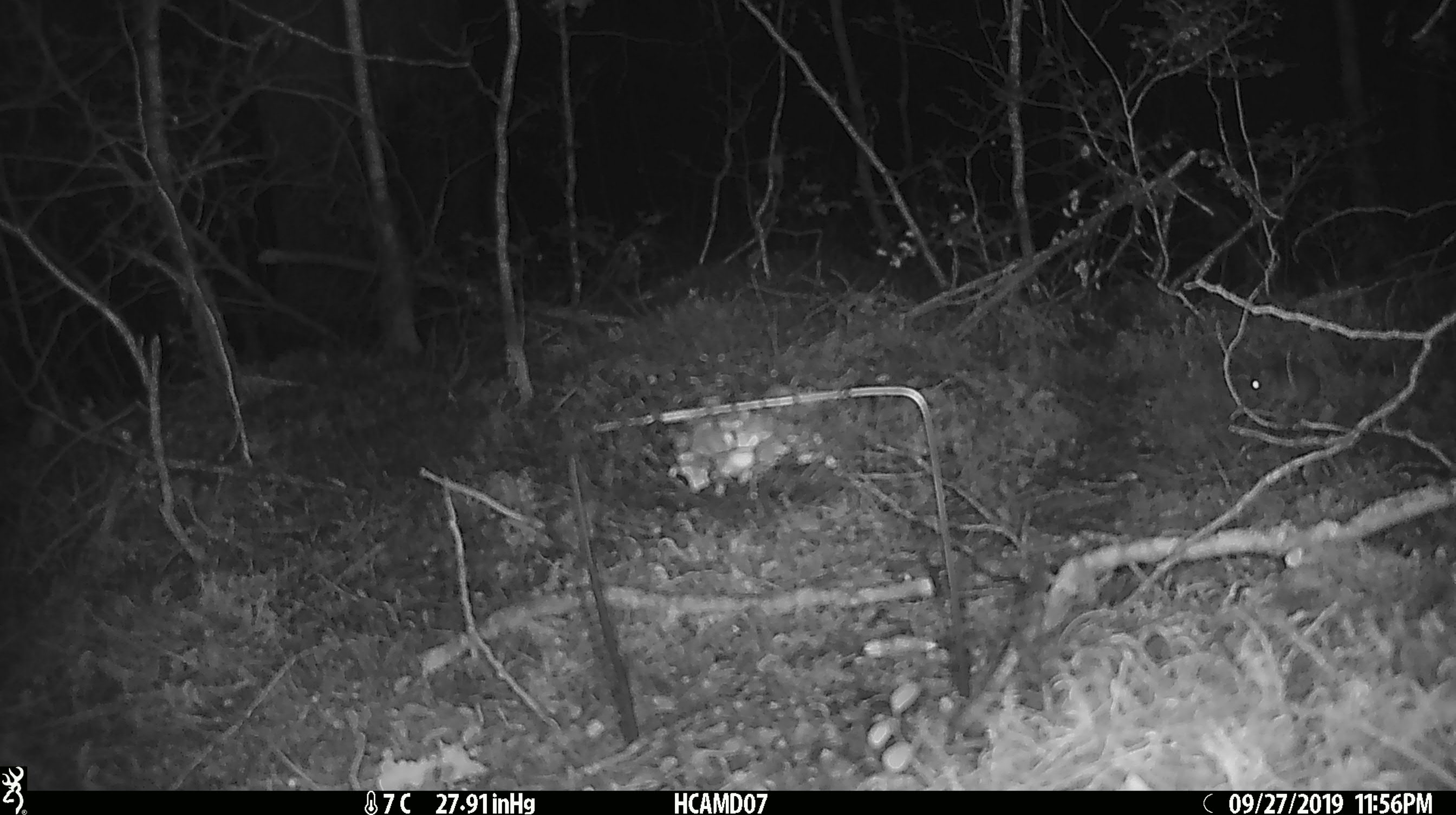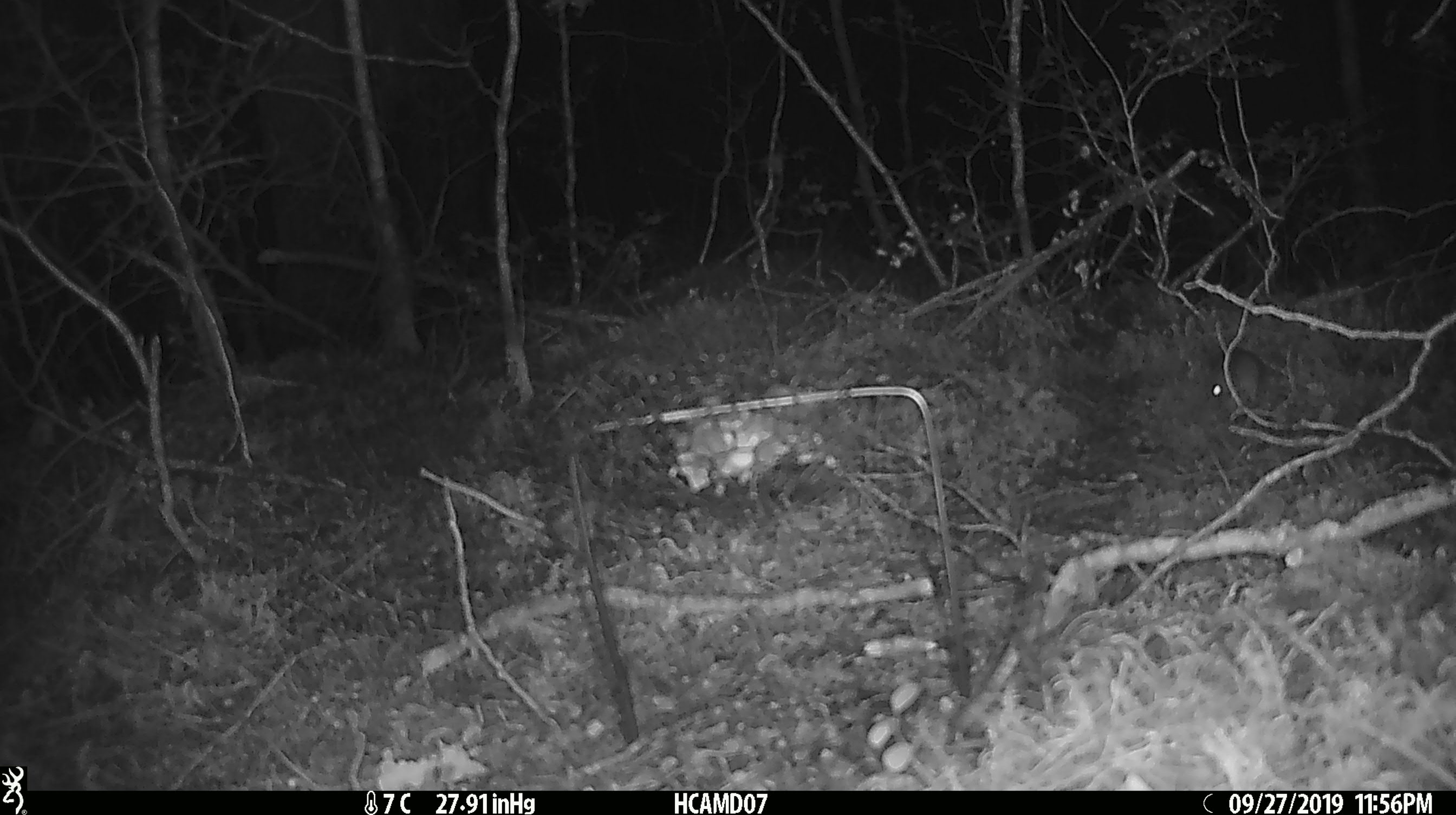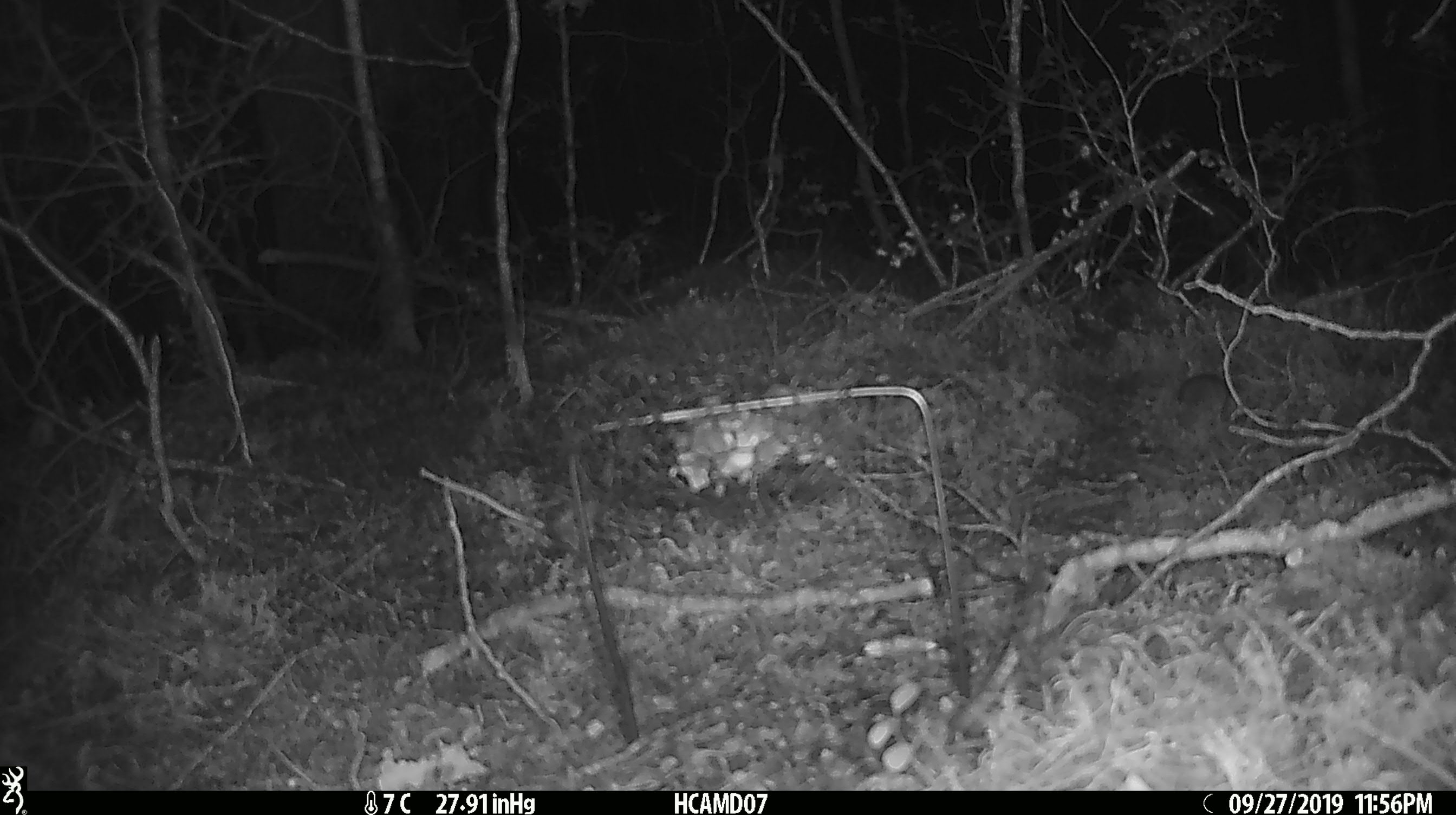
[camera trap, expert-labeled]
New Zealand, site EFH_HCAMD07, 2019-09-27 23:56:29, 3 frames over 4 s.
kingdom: Animalia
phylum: Chordata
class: Mammalia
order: Rodentia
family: Muridae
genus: Mus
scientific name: Mus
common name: mouse